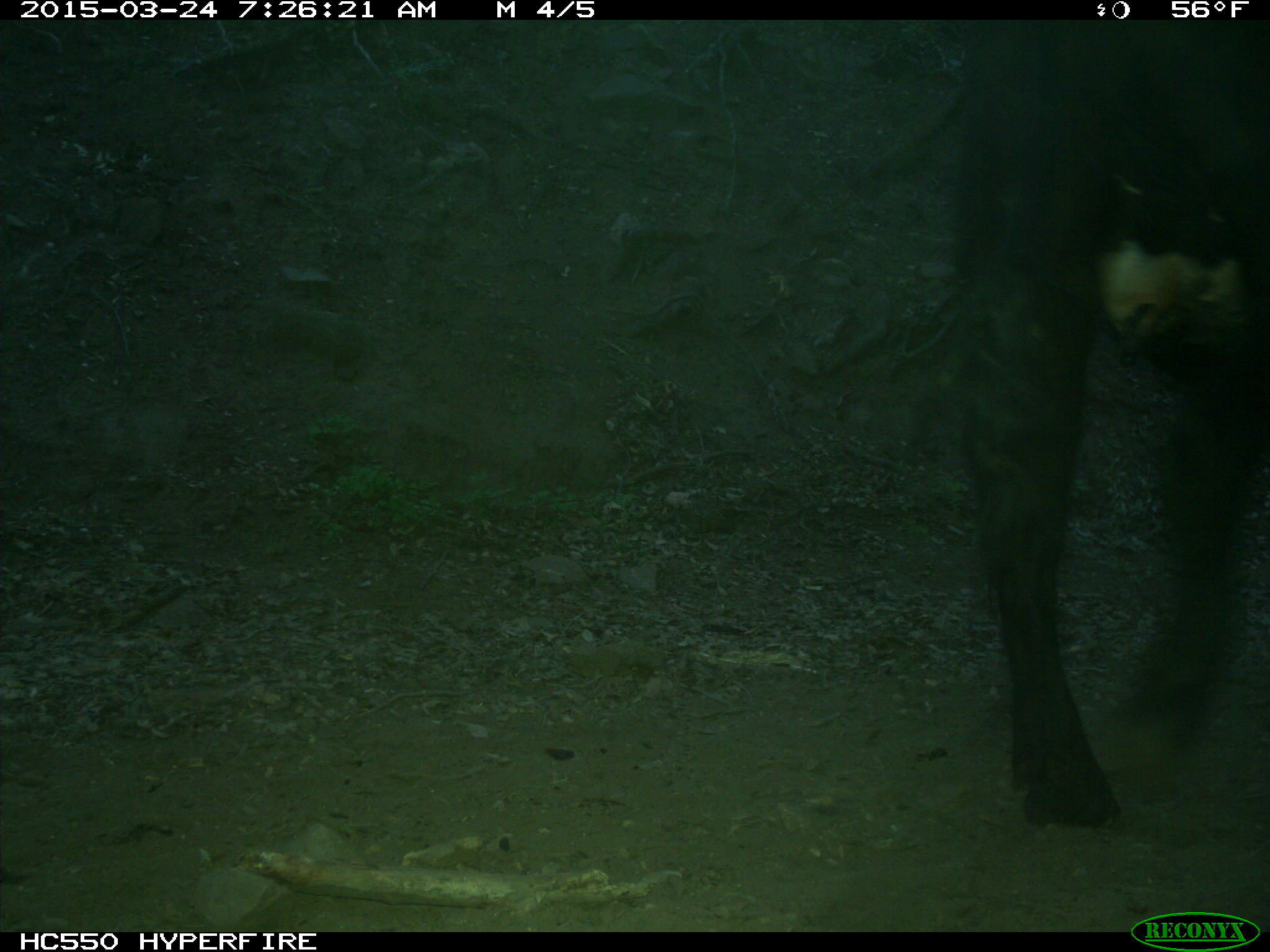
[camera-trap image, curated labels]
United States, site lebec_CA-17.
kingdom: Animalia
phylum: Chordata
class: Mammalia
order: Artiodactyla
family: Bovidae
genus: Bos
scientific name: Bos taurus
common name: domestic cow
Bos taurus (domestic cow).